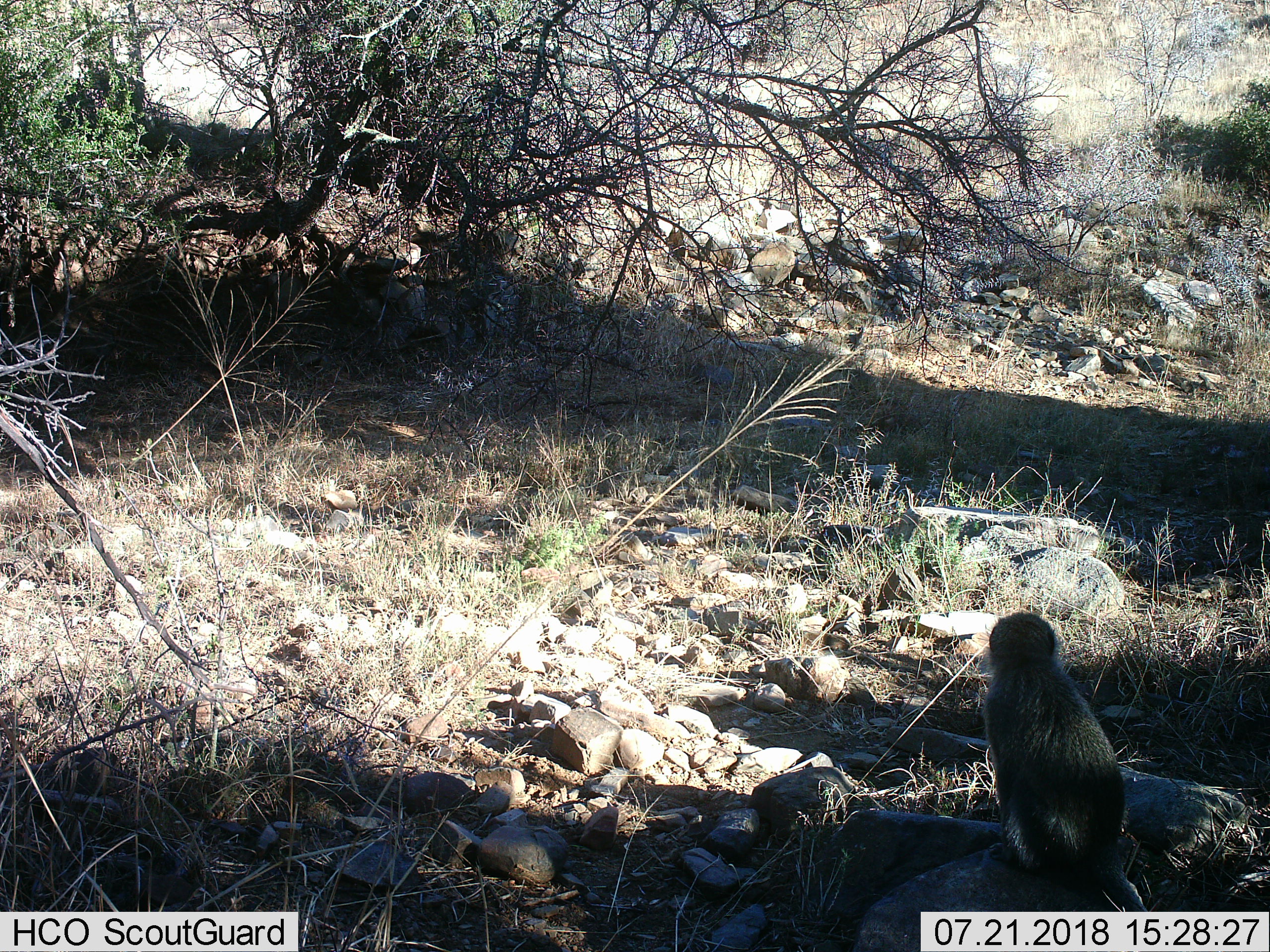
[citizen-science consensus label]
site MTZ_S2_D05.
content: unidentified animal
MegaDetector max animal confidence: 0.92